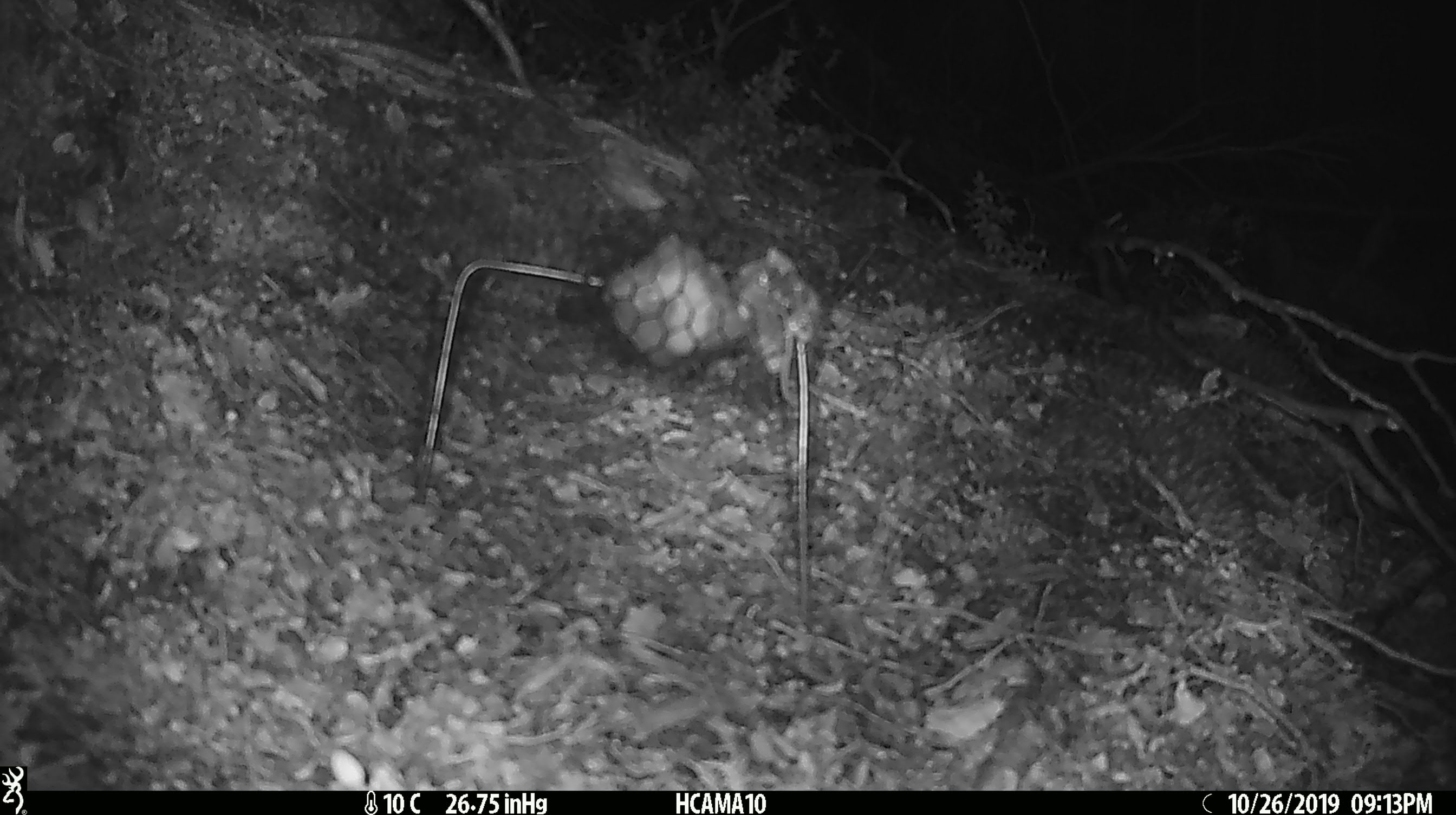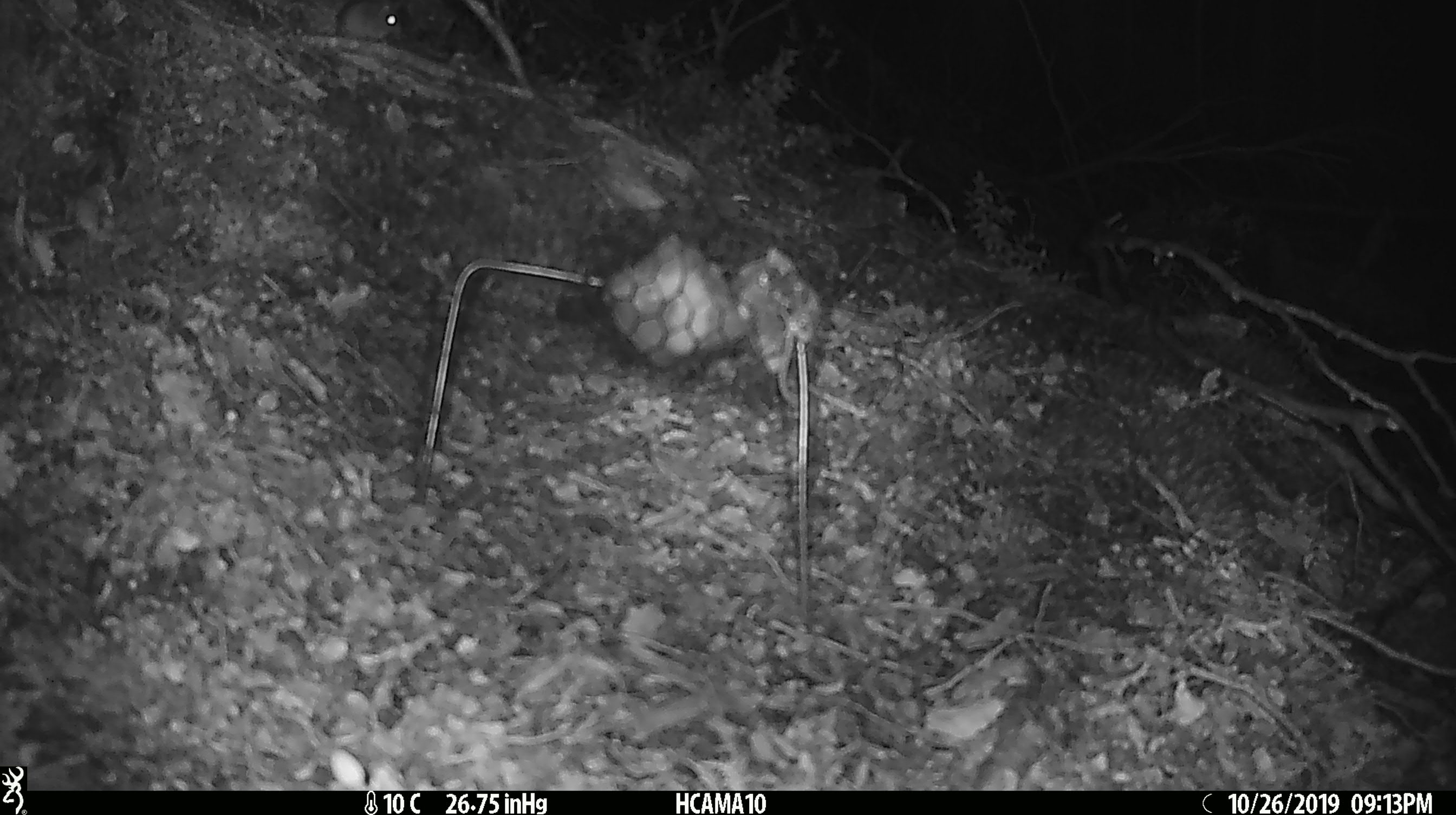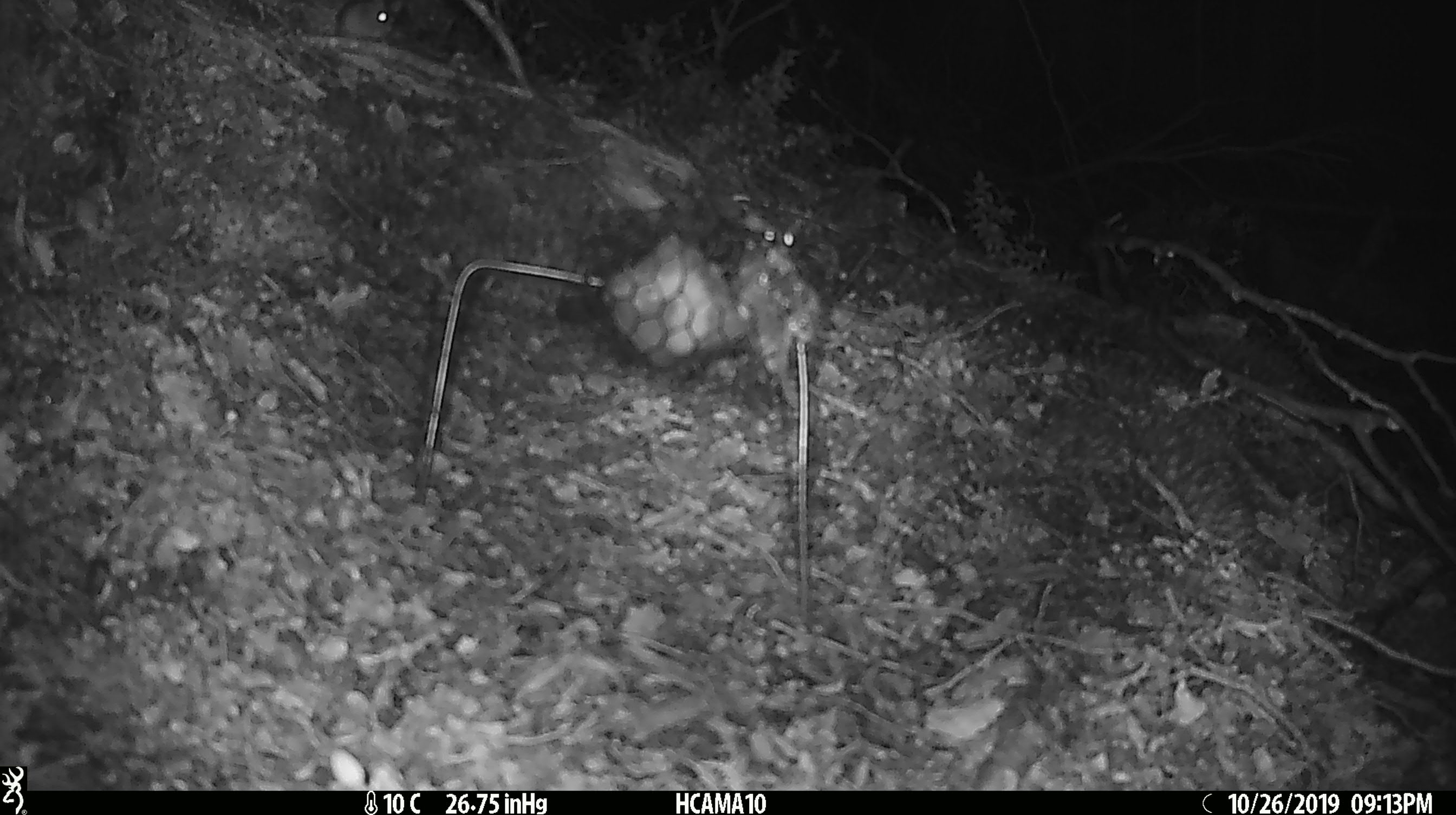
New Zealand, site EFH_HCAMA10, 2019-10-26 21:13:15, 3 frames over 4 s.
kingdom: Animalia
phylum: Chordata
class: Mammalia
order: Rodentia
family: Muridae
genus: Mus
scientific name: Mus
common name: mouse